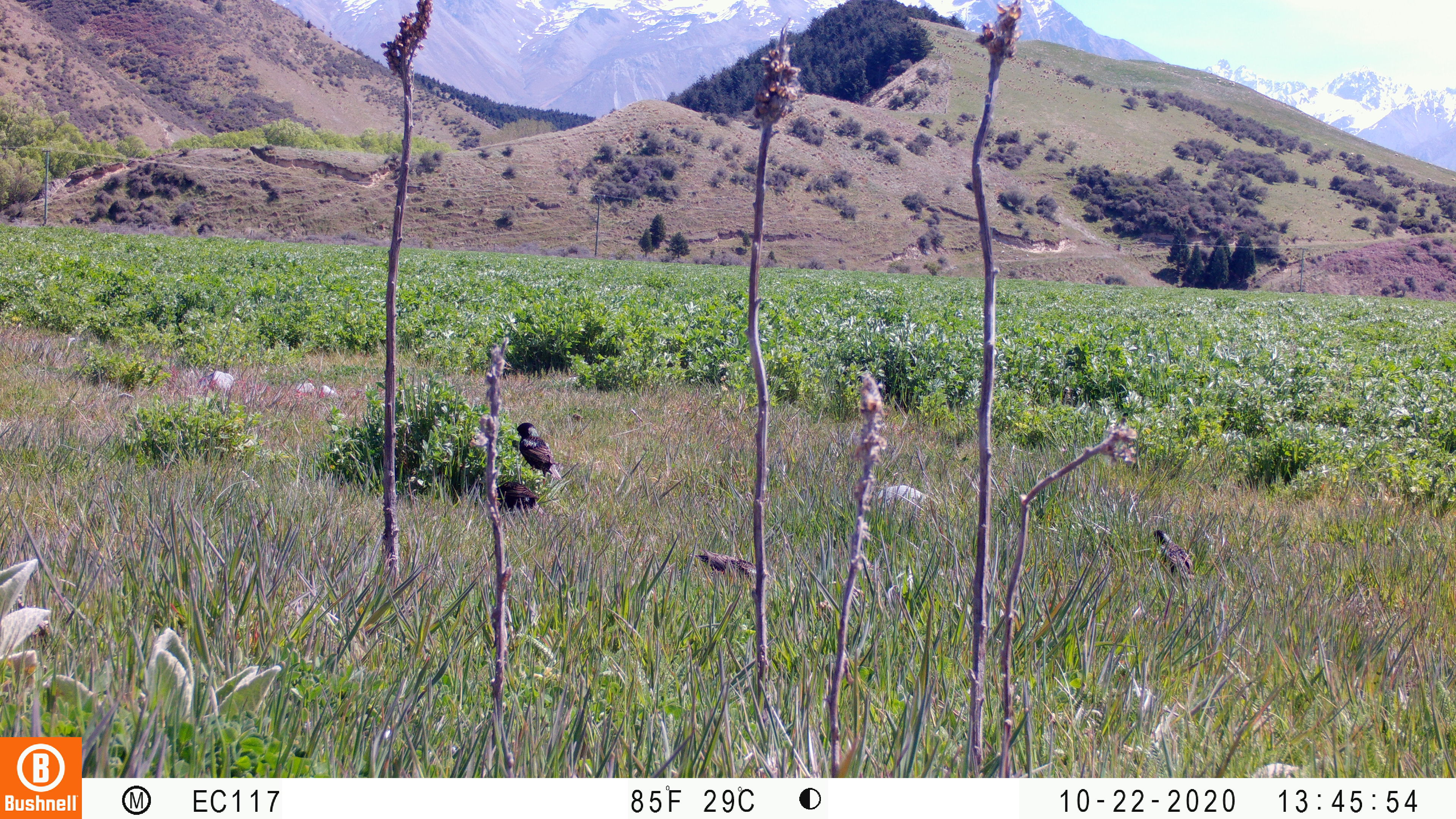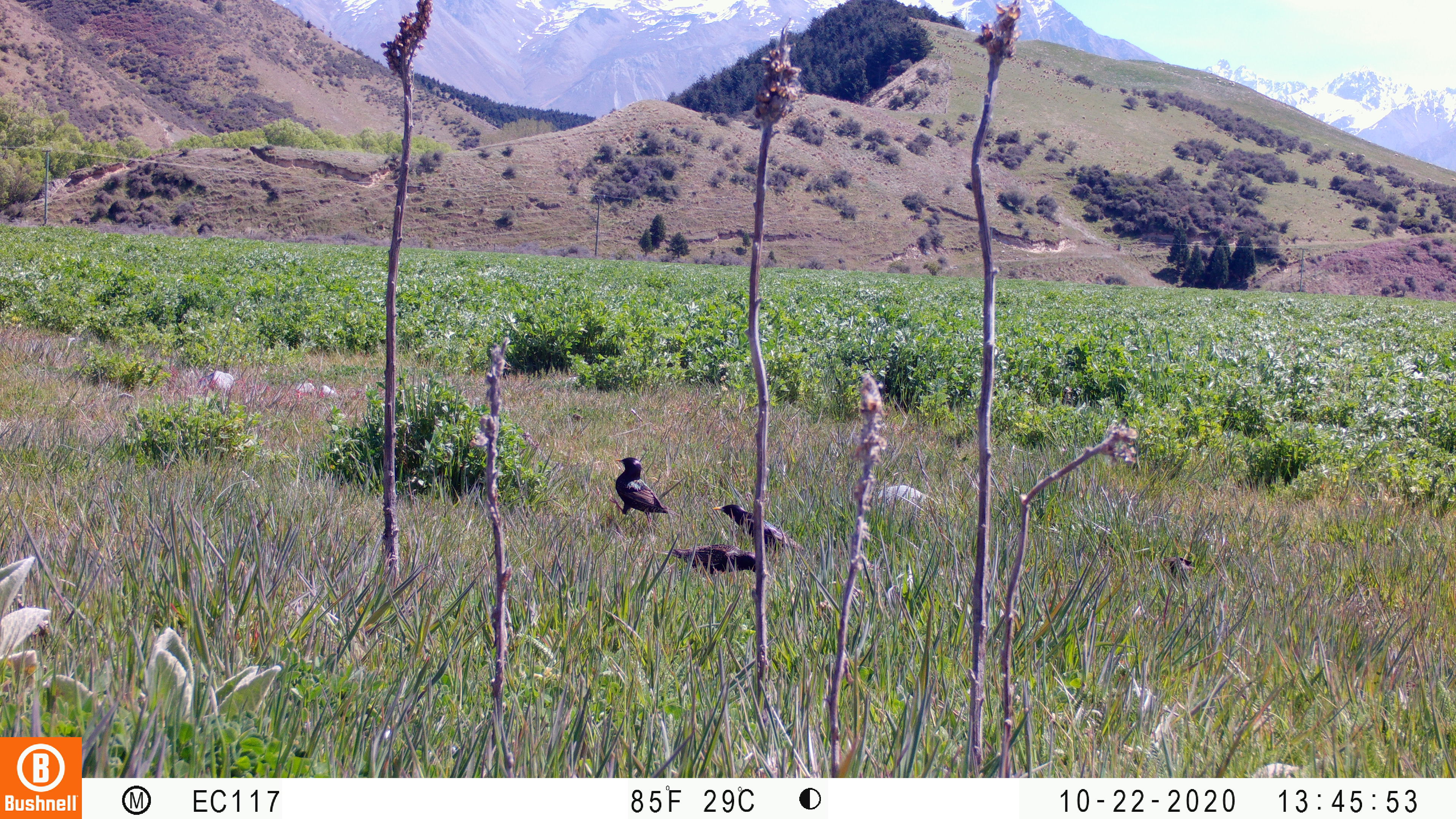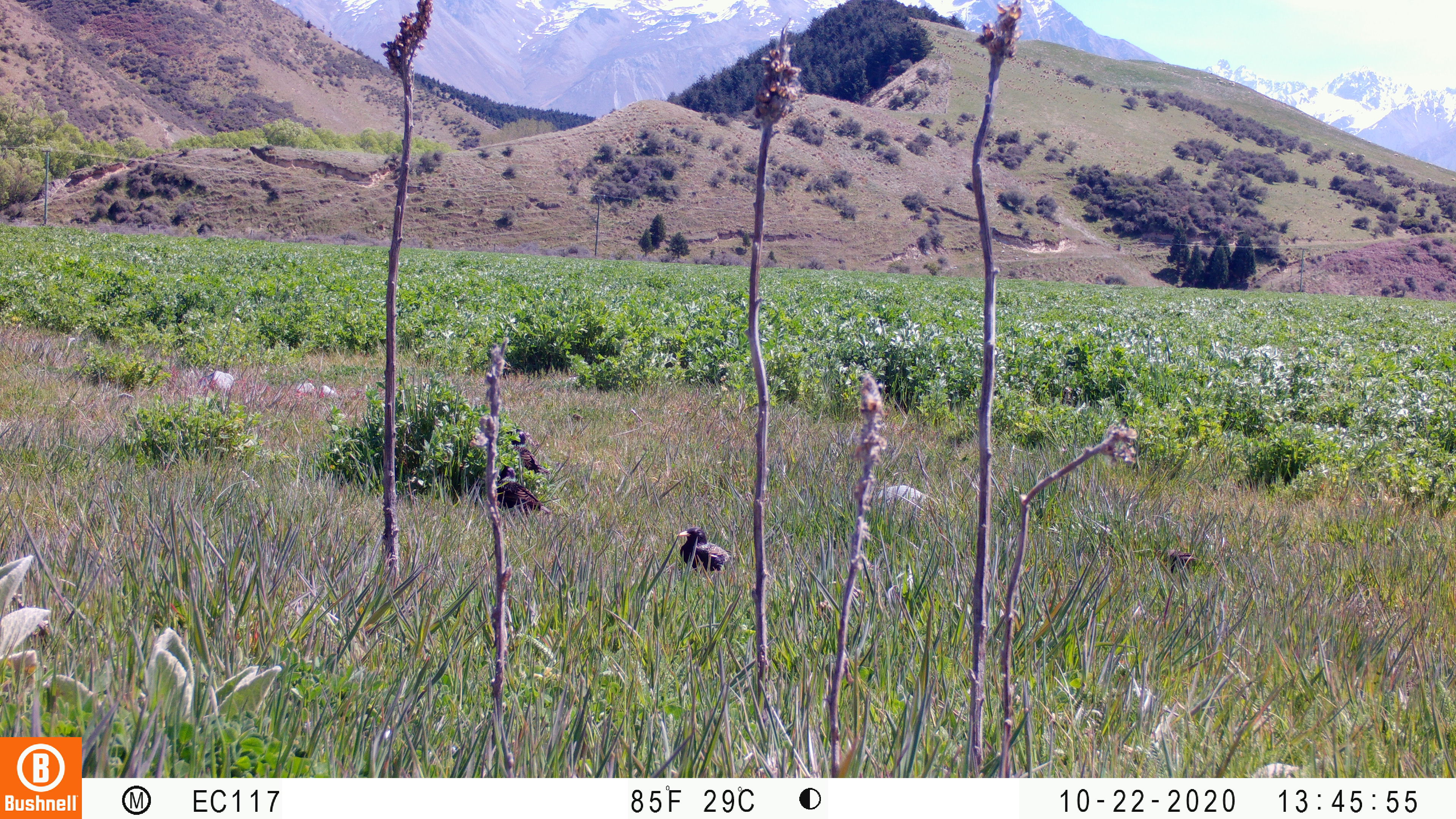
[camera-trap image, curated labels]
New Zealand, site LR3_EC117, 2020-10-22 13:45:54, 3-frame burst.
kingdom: Animalia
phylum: Chordata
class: Aves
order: Passeriformes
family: Sturnidae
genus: Sturnus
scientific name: Sturnus vulgaris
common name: european starling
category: starling